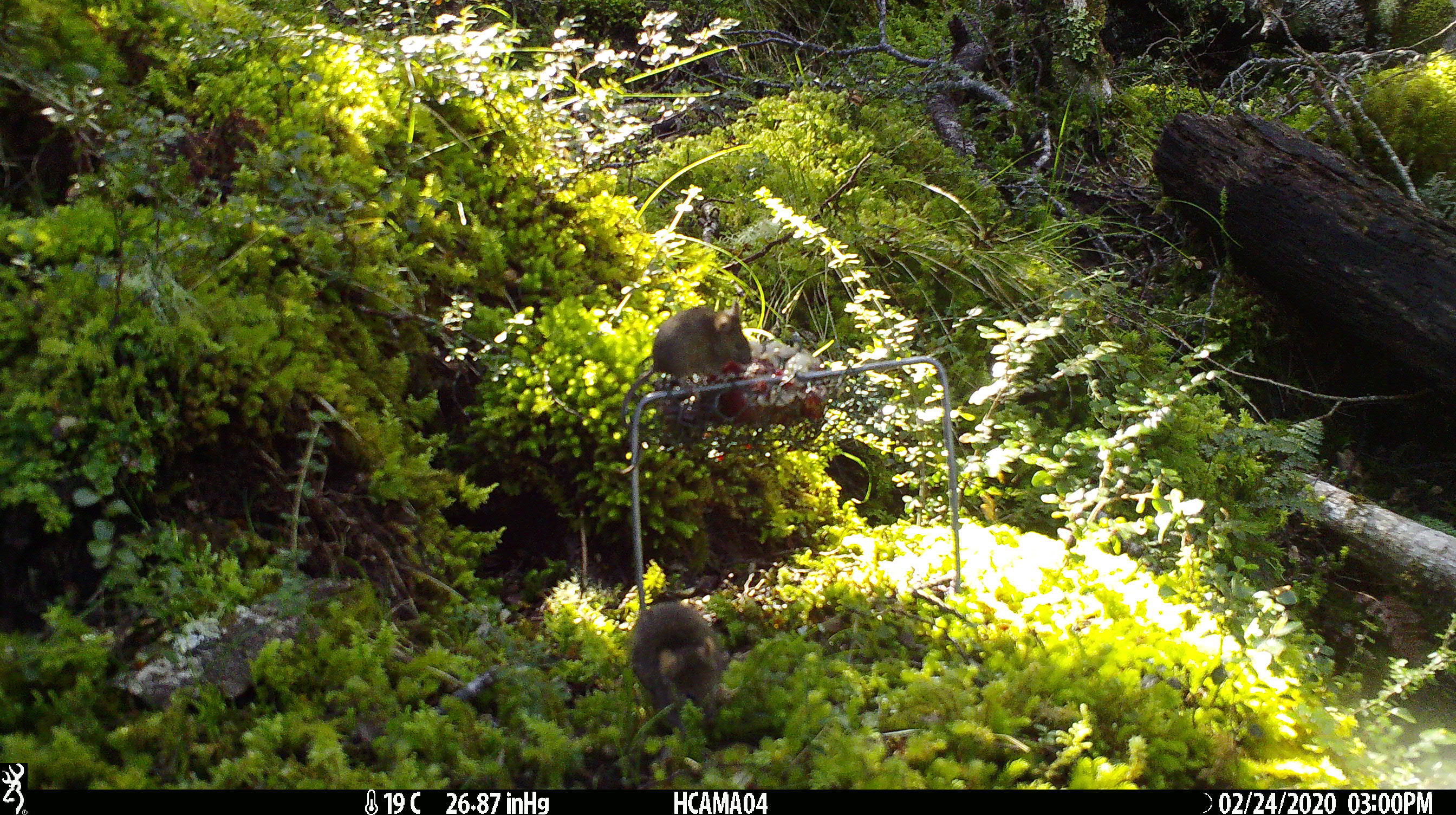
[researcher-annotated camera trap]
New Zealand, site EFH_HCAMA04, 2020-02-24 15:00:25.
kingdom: Animalia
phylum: Chordata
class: Mammalia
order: Rodentia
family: Muridae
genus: Mus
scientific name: Mus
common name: mouse